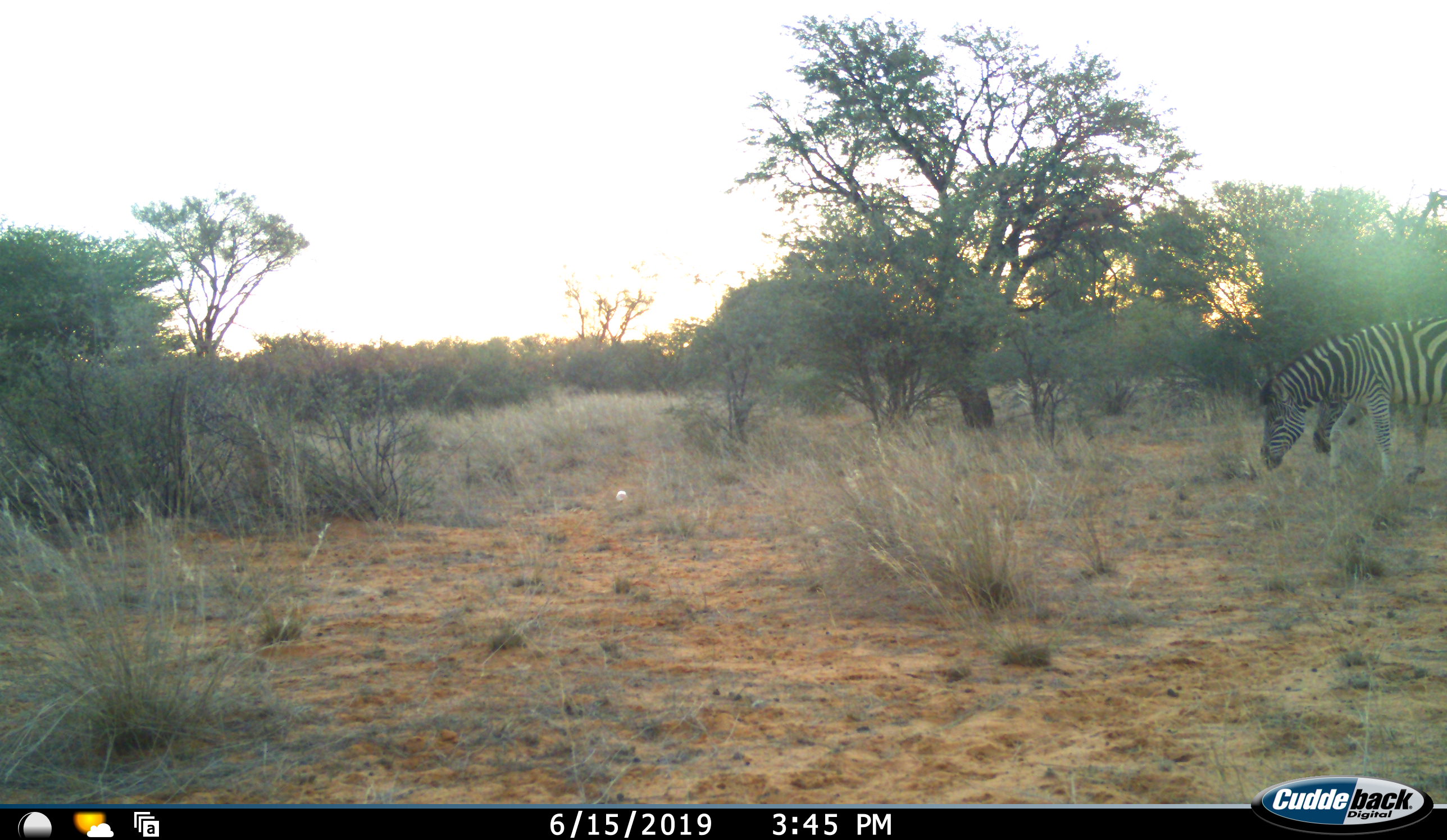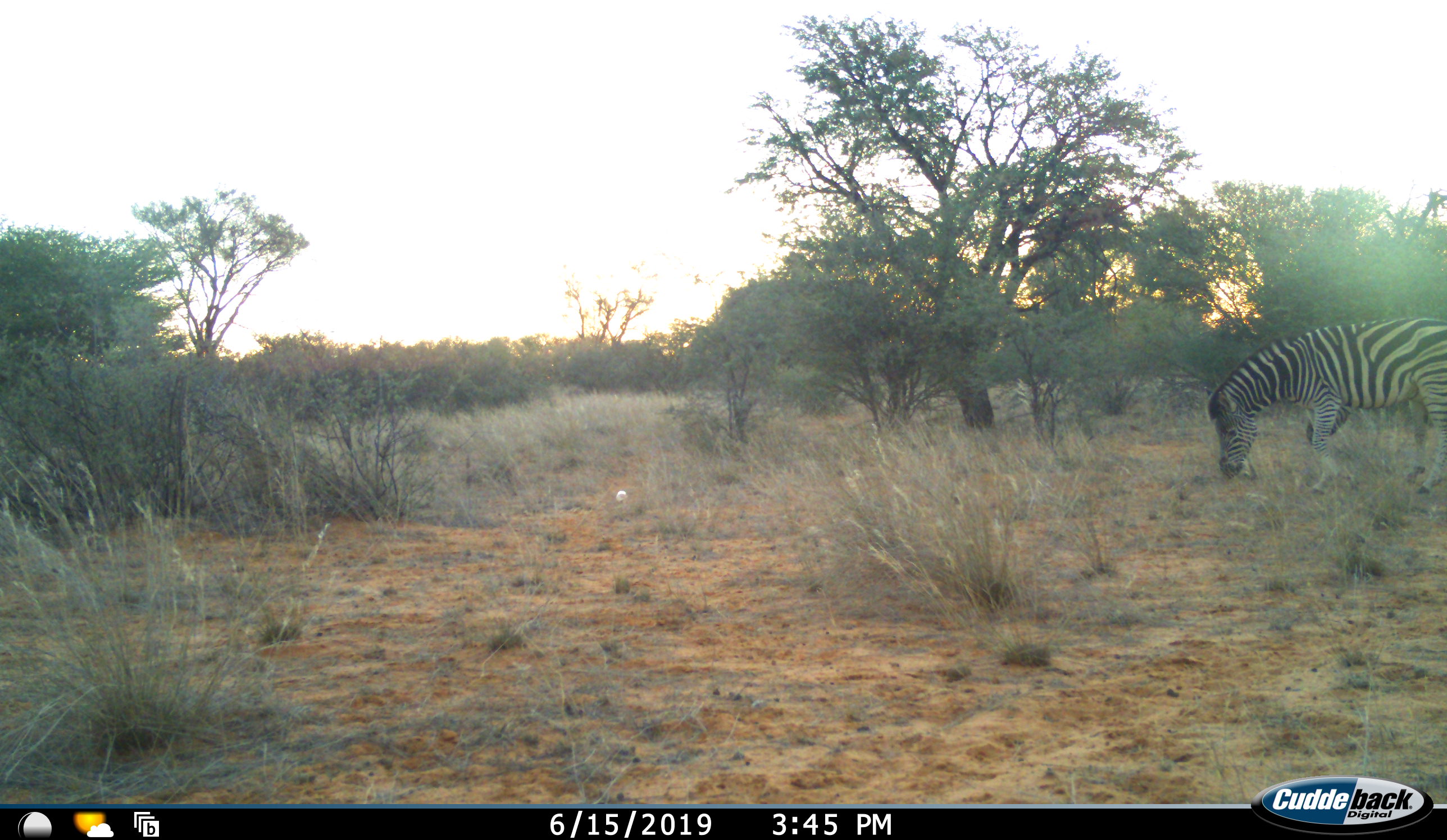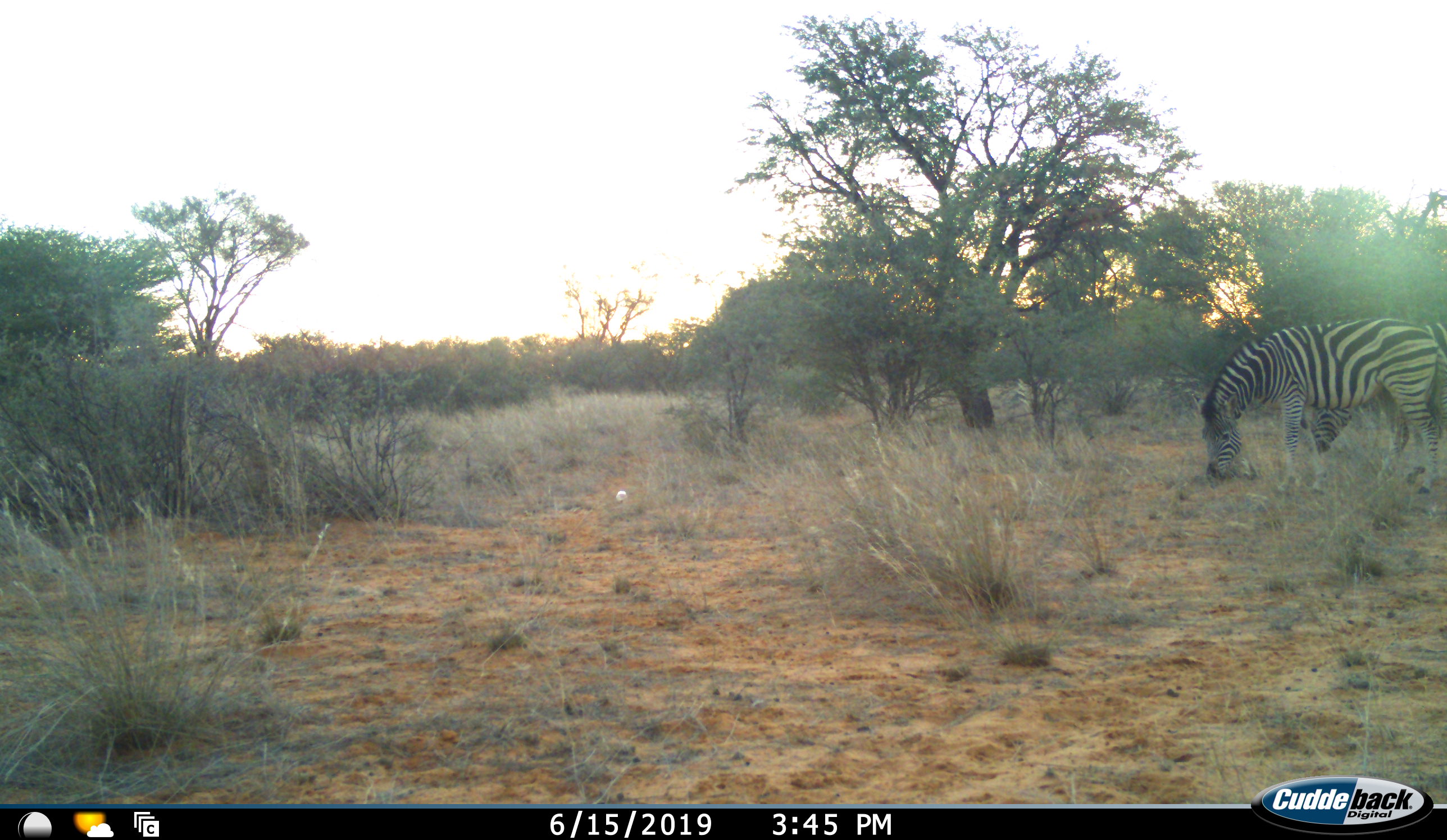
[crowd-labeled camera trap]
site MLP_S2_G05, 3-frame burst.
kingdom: Animalia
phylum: Chordata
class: Mammalia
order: Perissodactyla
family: Equidae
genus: Equus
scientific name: Equus quagga burchellii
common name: burchell's zebra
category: zebraburchells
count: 2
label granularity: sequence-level